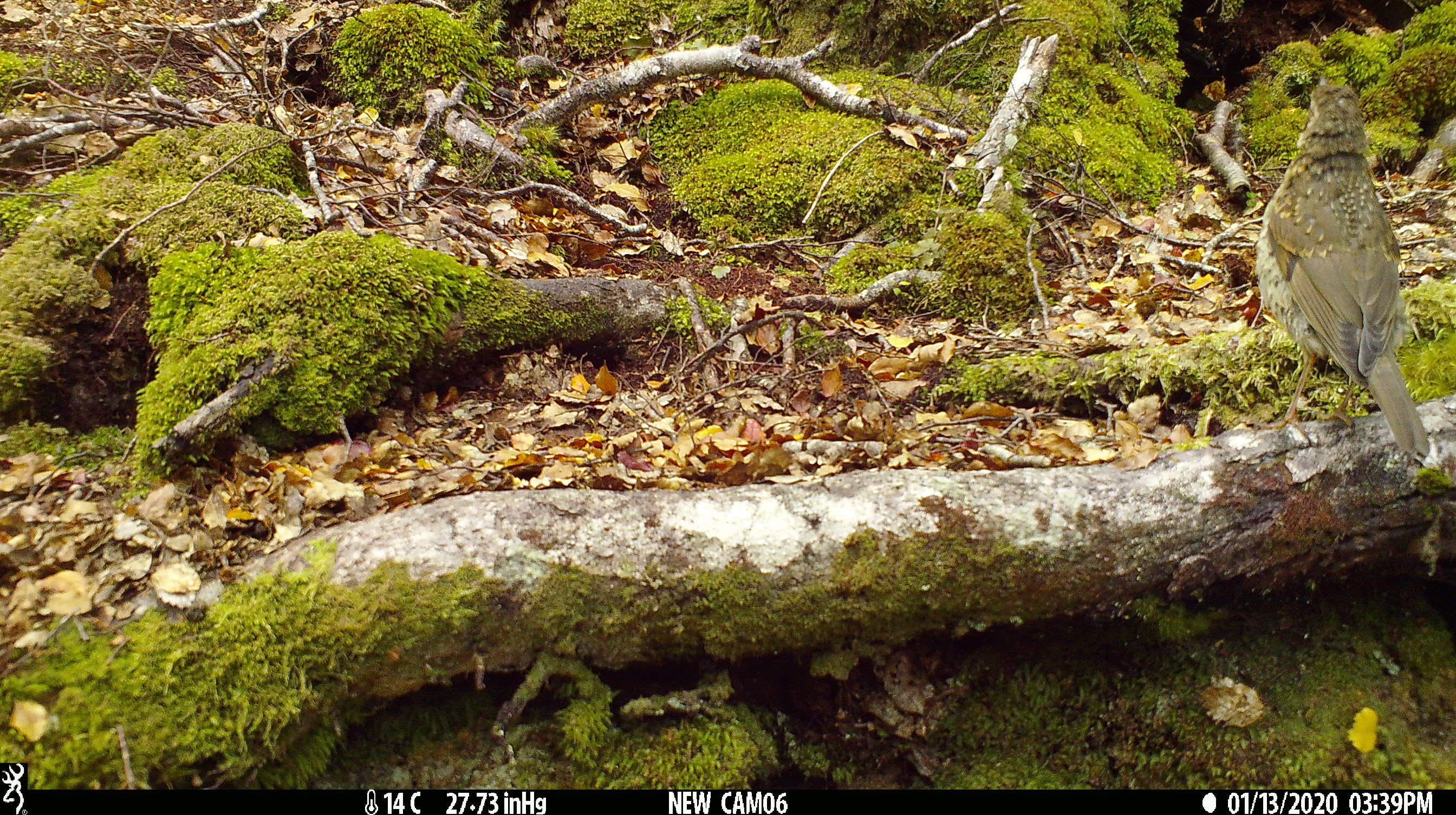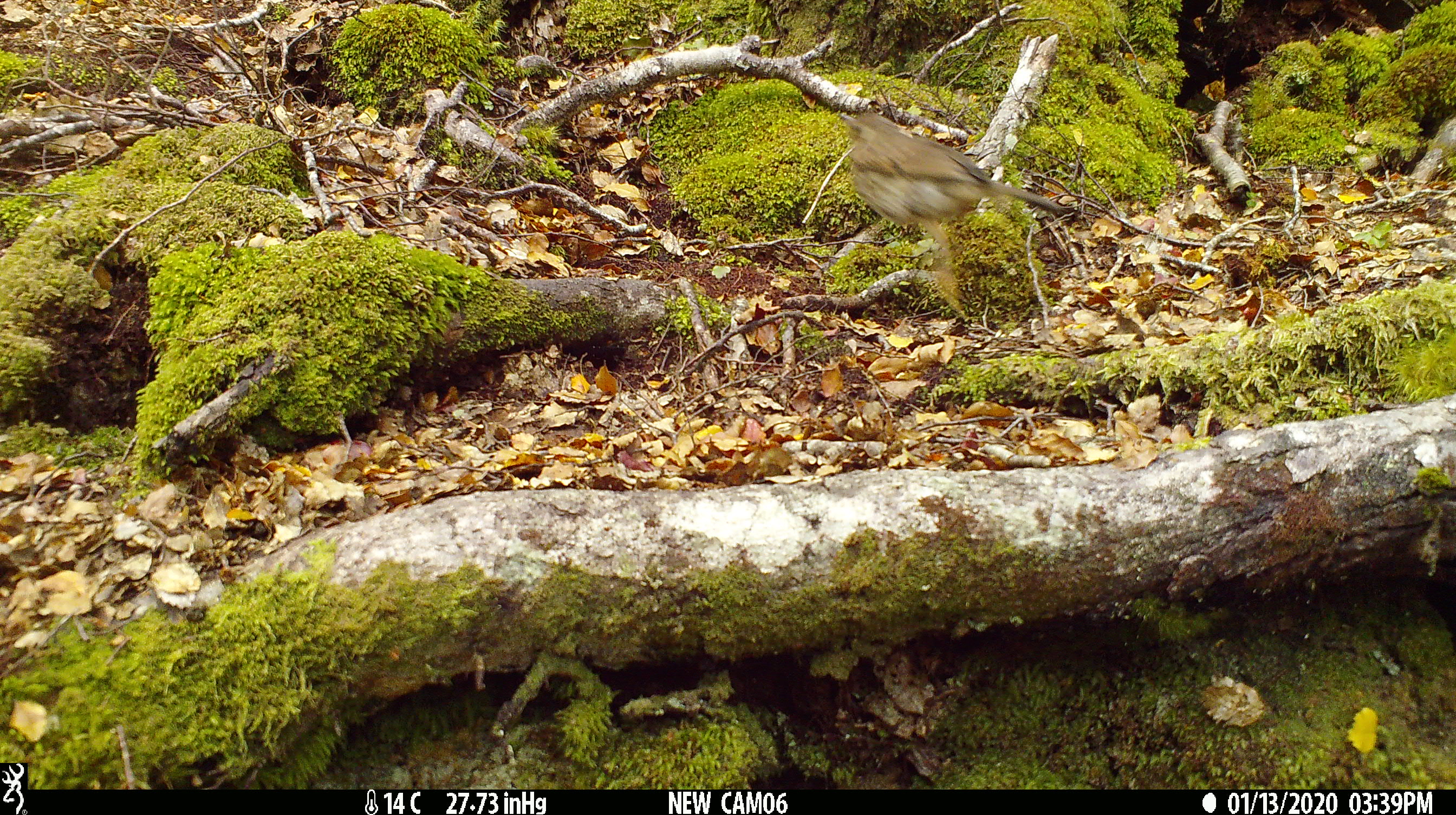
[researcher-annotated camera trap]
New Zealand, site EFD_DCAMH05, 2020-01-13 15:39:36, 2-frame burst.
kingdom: Animalia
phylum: Chordata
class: Aves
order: Passeriformes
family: Turdidae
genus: Turdus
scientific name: Turdus philomelos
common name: song thrush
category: thrush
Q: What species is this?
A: Thrush (song thrush) (Turdus philomelos).